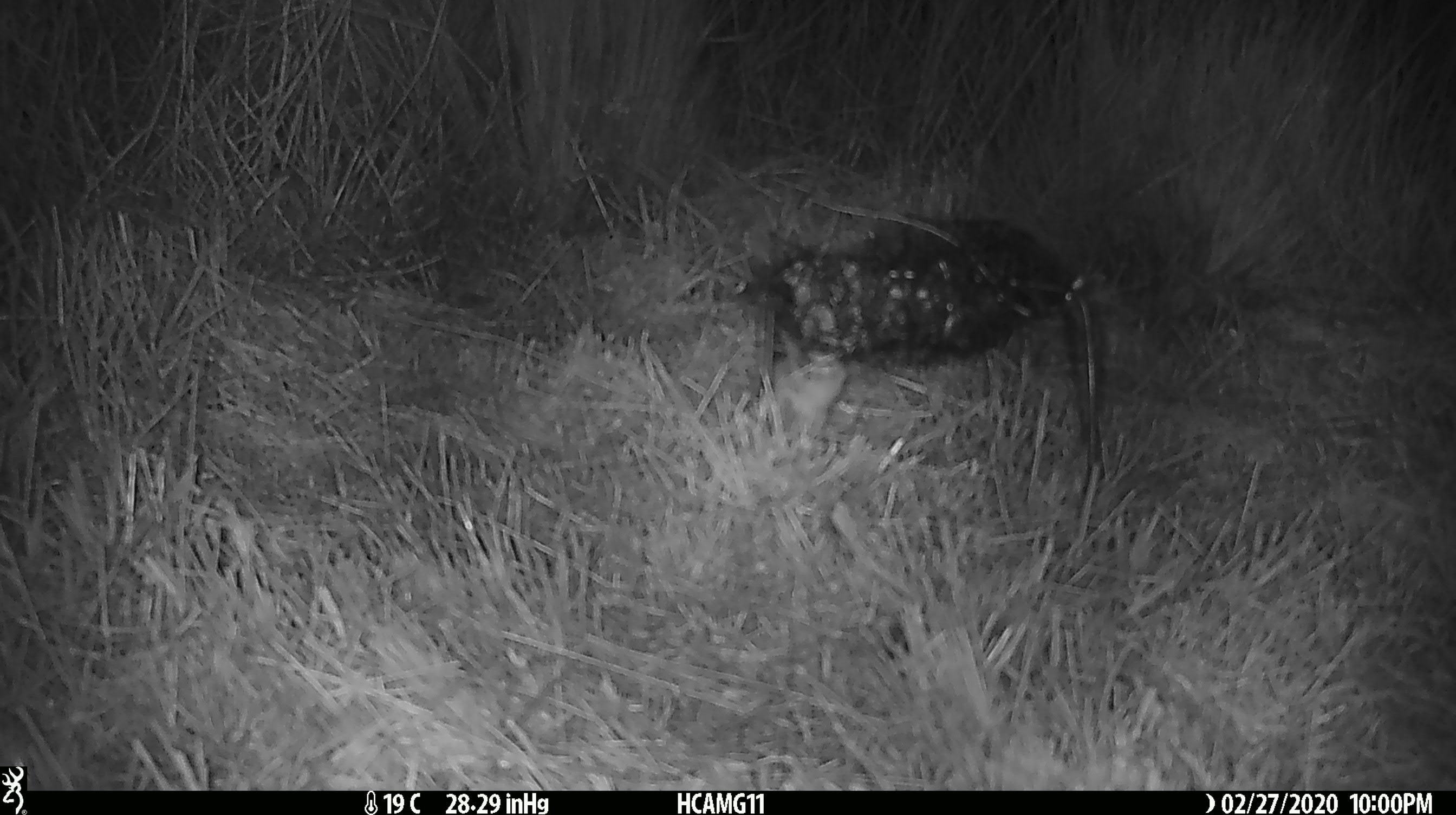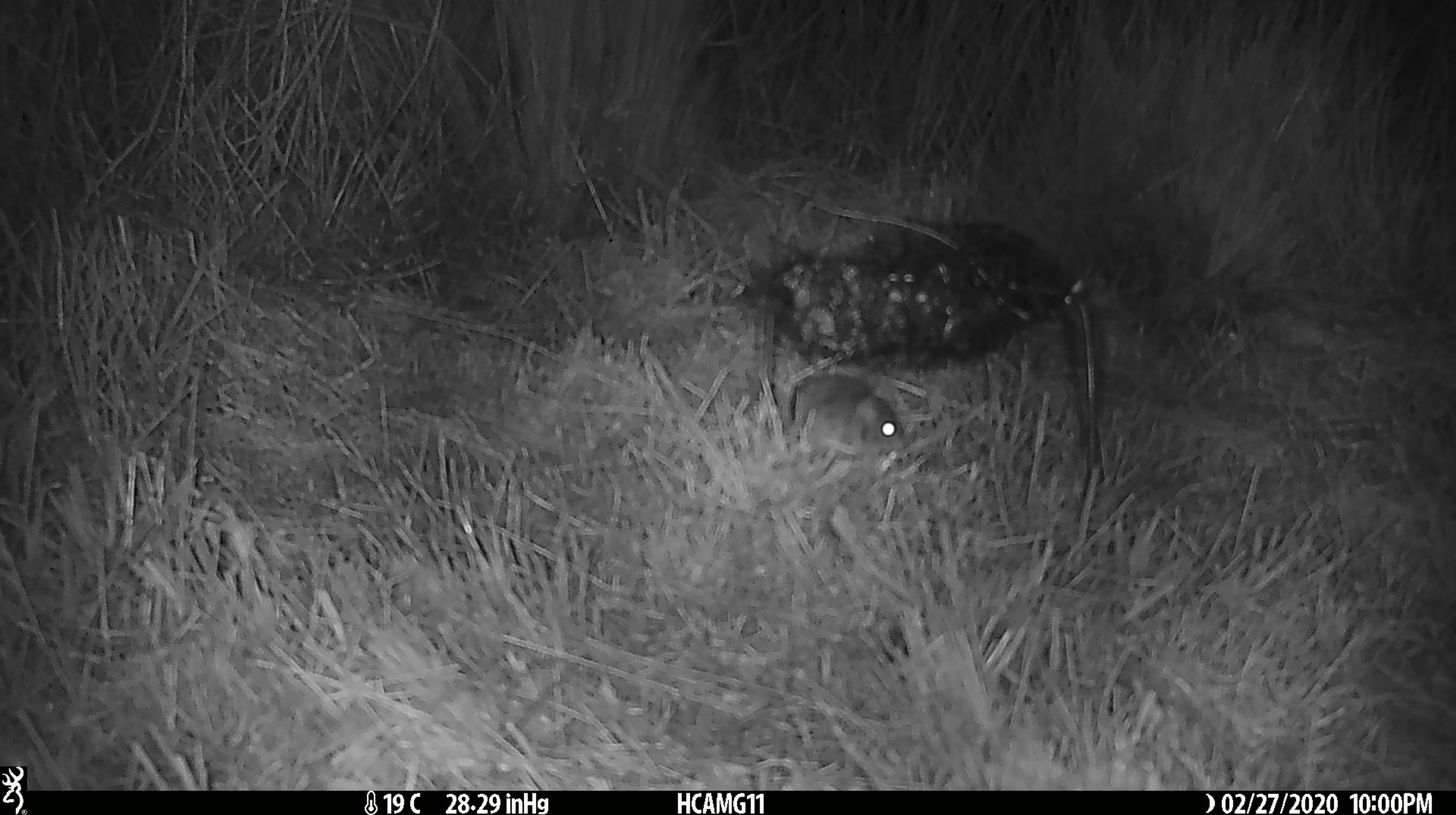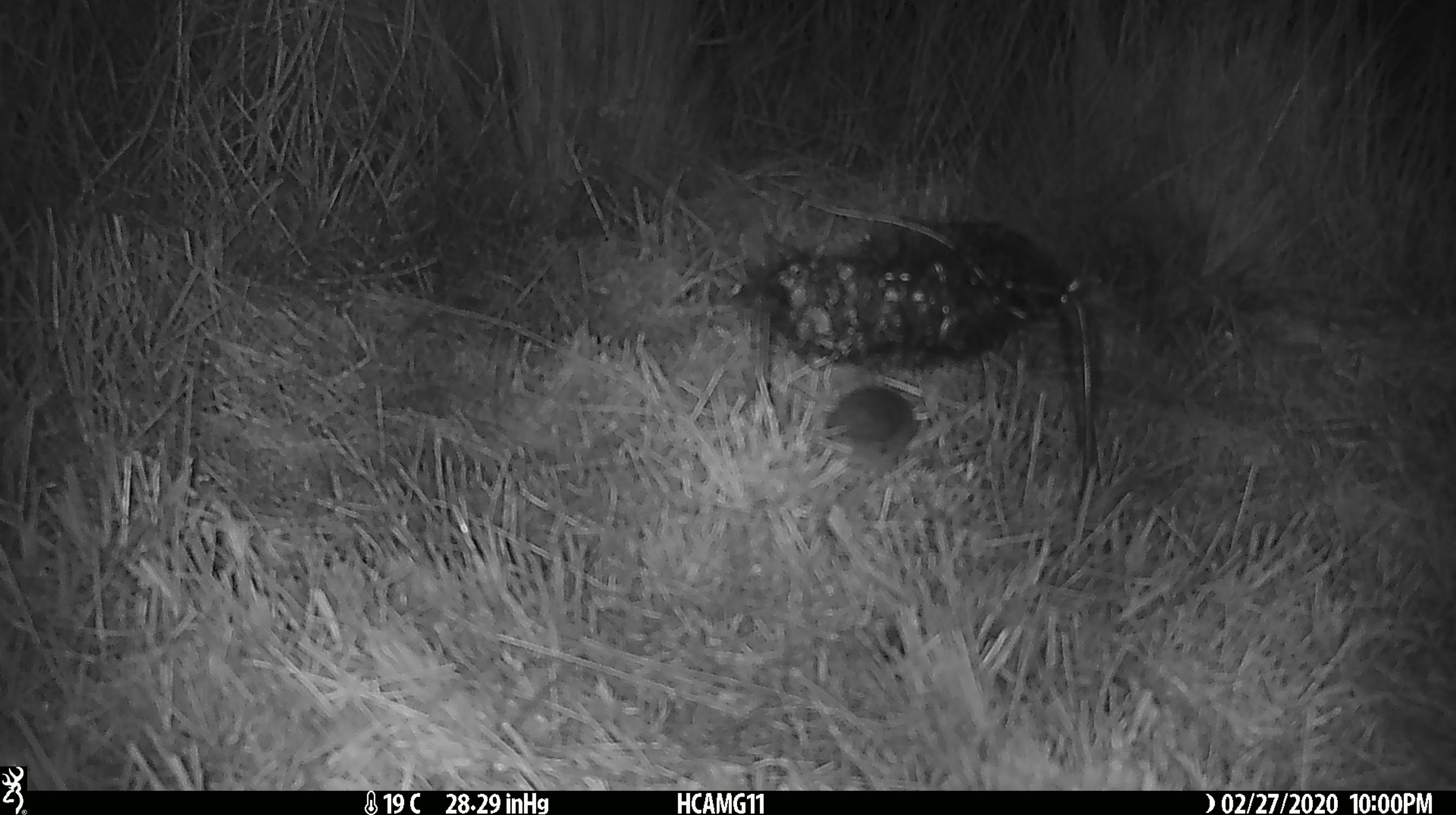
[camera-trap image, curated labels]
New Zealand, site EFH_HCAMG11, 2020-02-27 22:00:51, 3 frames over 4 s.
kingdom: Animalia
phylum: Chordata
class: Mammalia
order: Rodentia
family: Muridae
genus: Mus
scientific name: Mus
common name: mouse